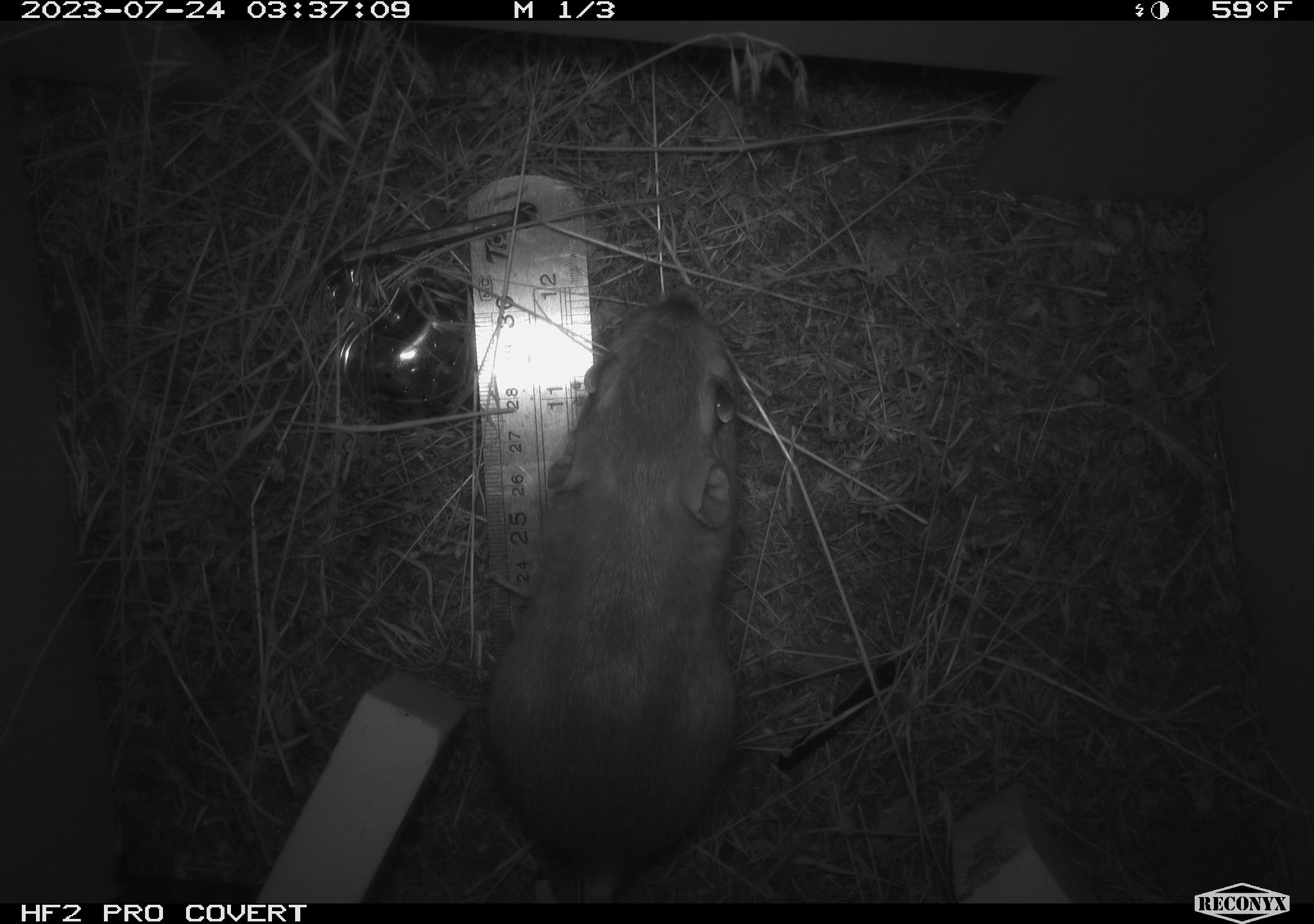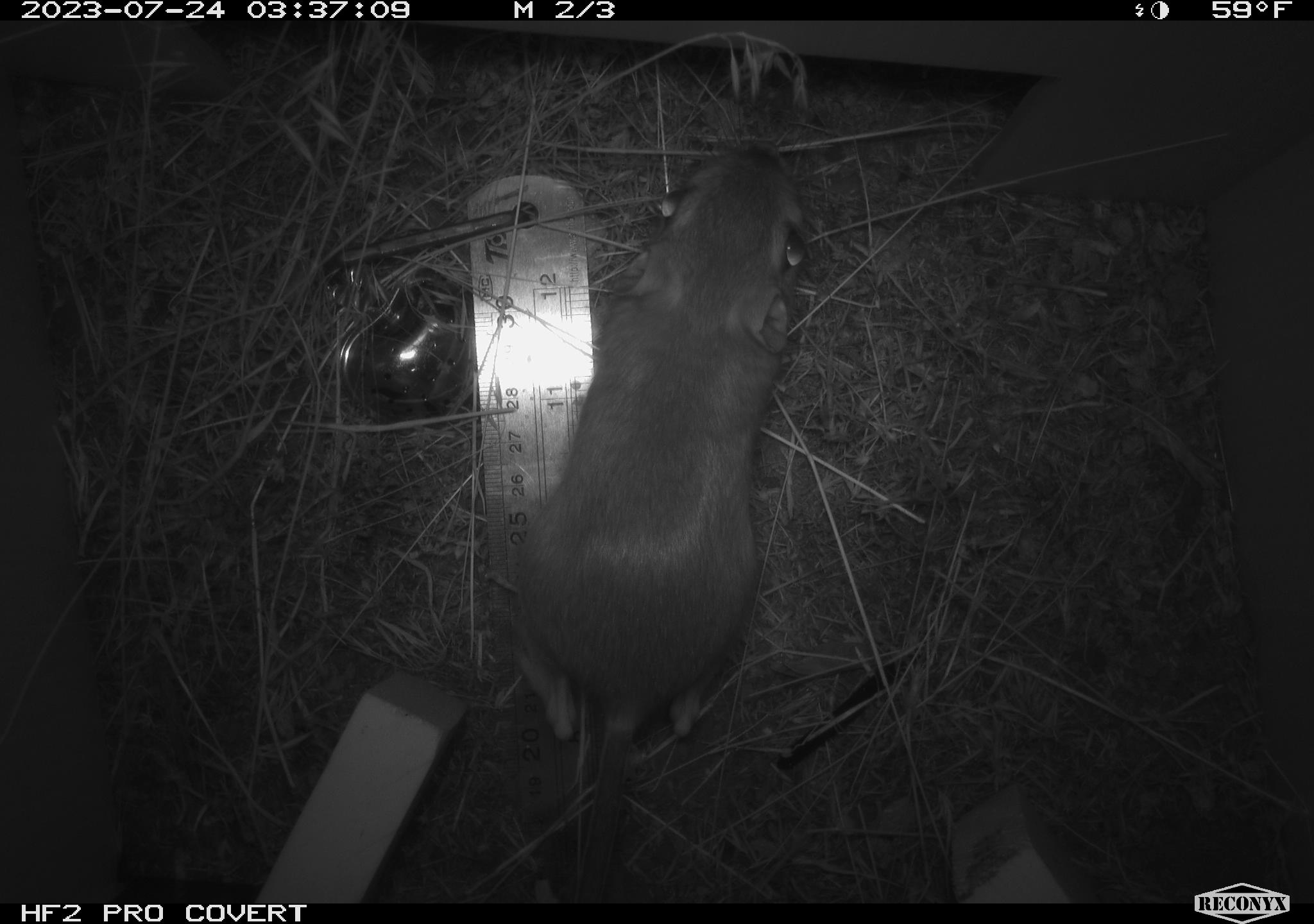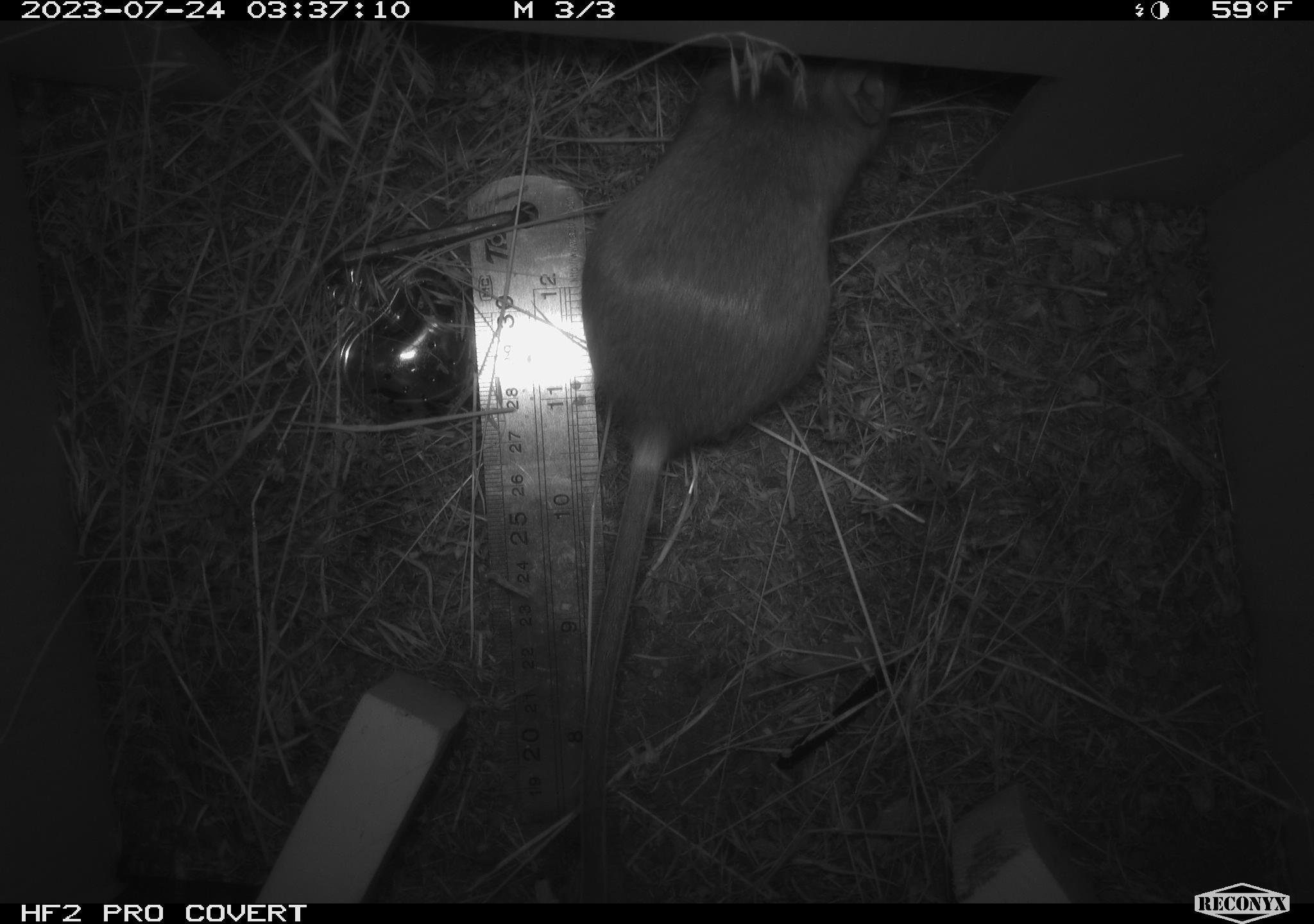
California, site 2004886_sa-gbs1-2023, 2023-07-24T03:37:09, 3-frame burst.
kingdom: Animalia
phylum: Chordata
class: Mammalia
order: Rodentia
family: Heteromyidae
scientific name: Heteromyidae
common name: kangaroo rats and pocket mice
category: heteromyidae family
Heteromyidae family (kangaroo rats and pocket mice) (Heteromyidae).